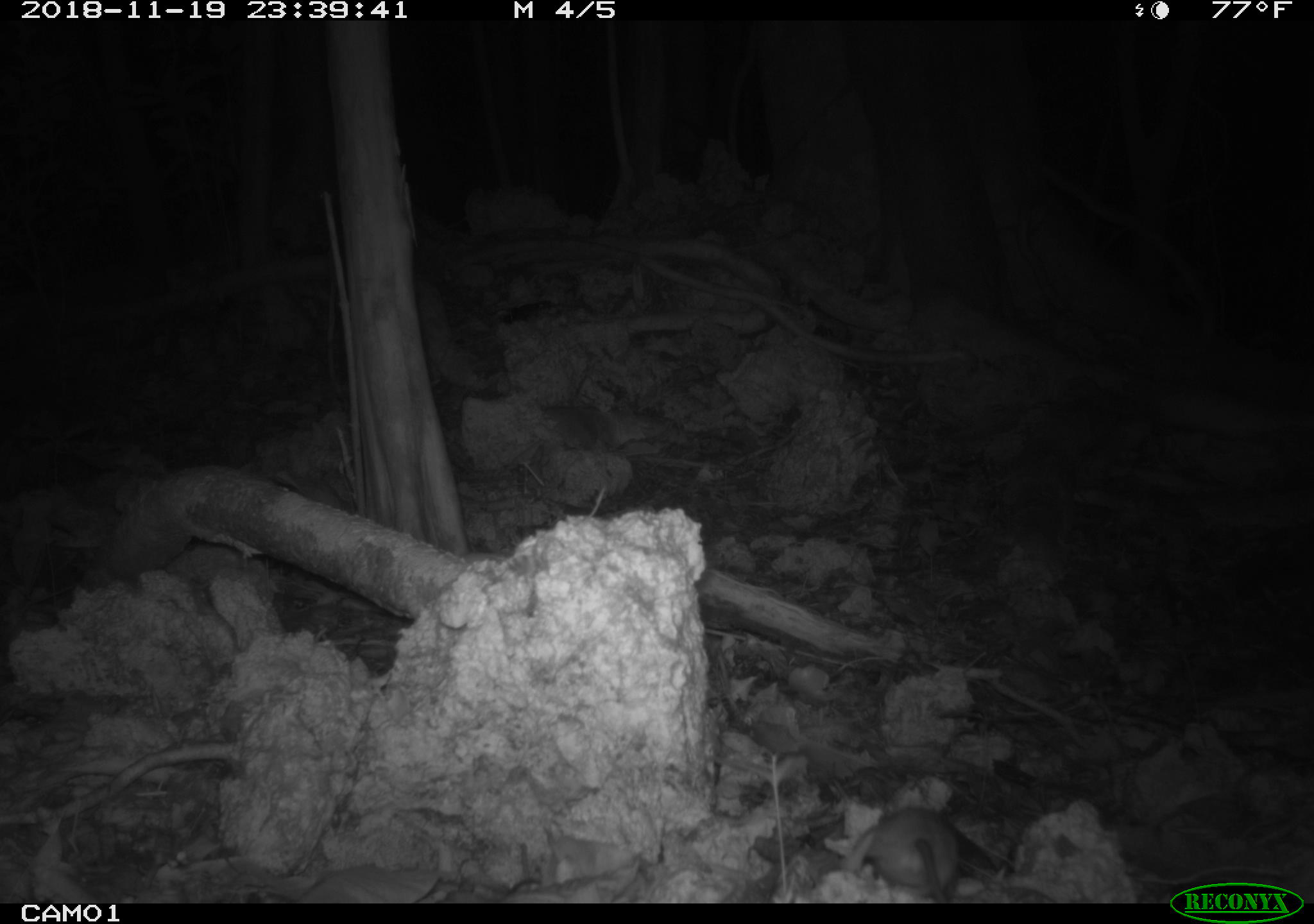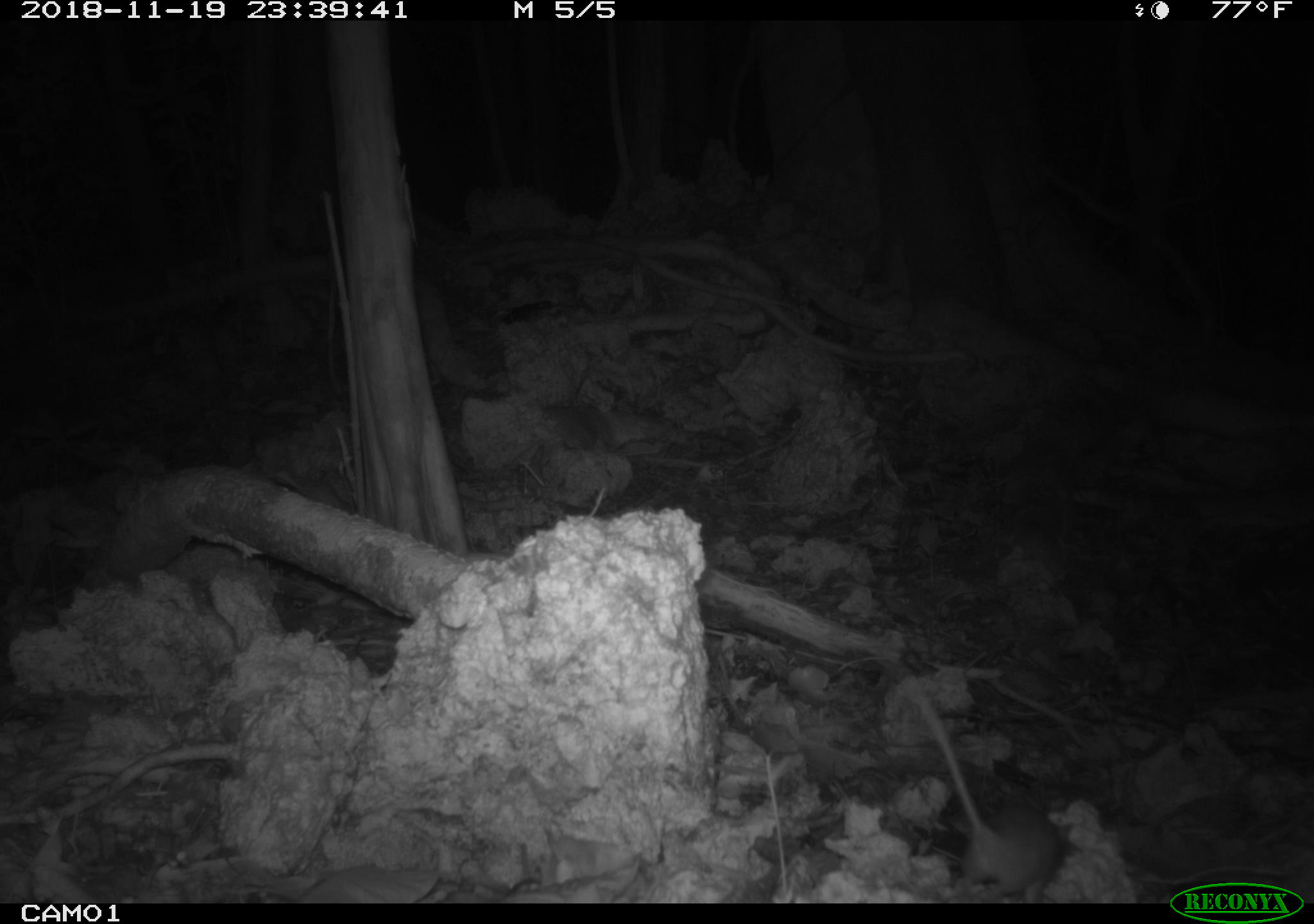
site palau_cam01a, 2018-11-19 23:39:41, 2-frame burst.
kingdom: Animalia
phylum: Chordata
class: Mammalia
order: Rodentia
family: Muridae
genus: Rattus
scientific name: Rattus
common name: rat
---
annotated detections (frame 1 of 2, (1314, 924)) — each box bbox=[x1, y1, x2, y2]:
rat: bbox=[860, 796, 972, 904]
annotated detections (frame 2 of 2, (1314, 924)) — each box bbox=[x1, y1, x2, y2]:
rat: bbox=[900, 680, 1066, 900]